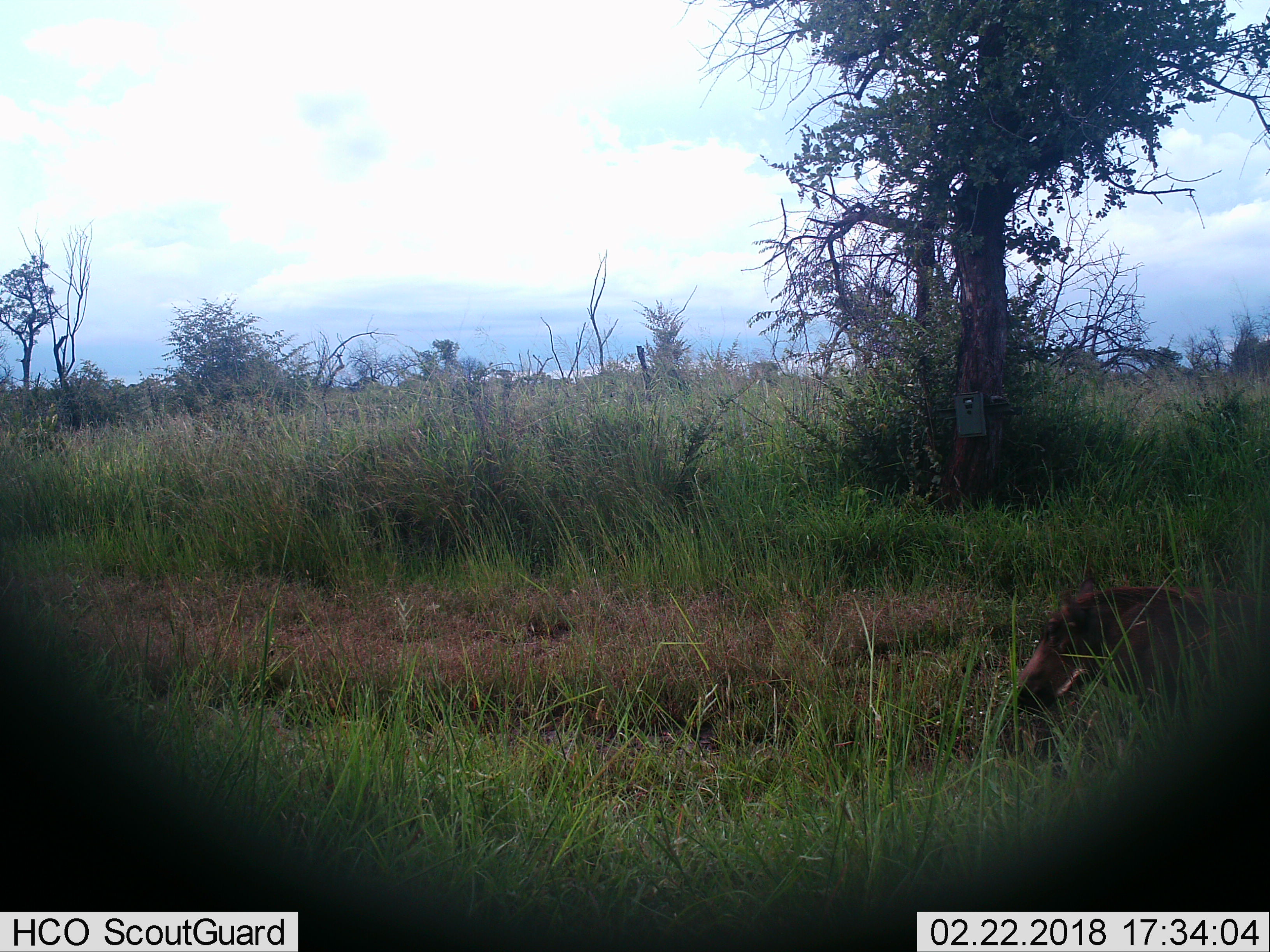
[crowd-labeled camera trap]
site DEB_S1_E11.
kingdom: Animalia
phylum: Chordata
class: Mammalia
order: Artiodactyla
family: Suidae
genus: Phacochoerus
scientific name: Phacochoerus africanus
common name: warthog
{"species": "warthog (Phacochoerus africanus)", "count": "1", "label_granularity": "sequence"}